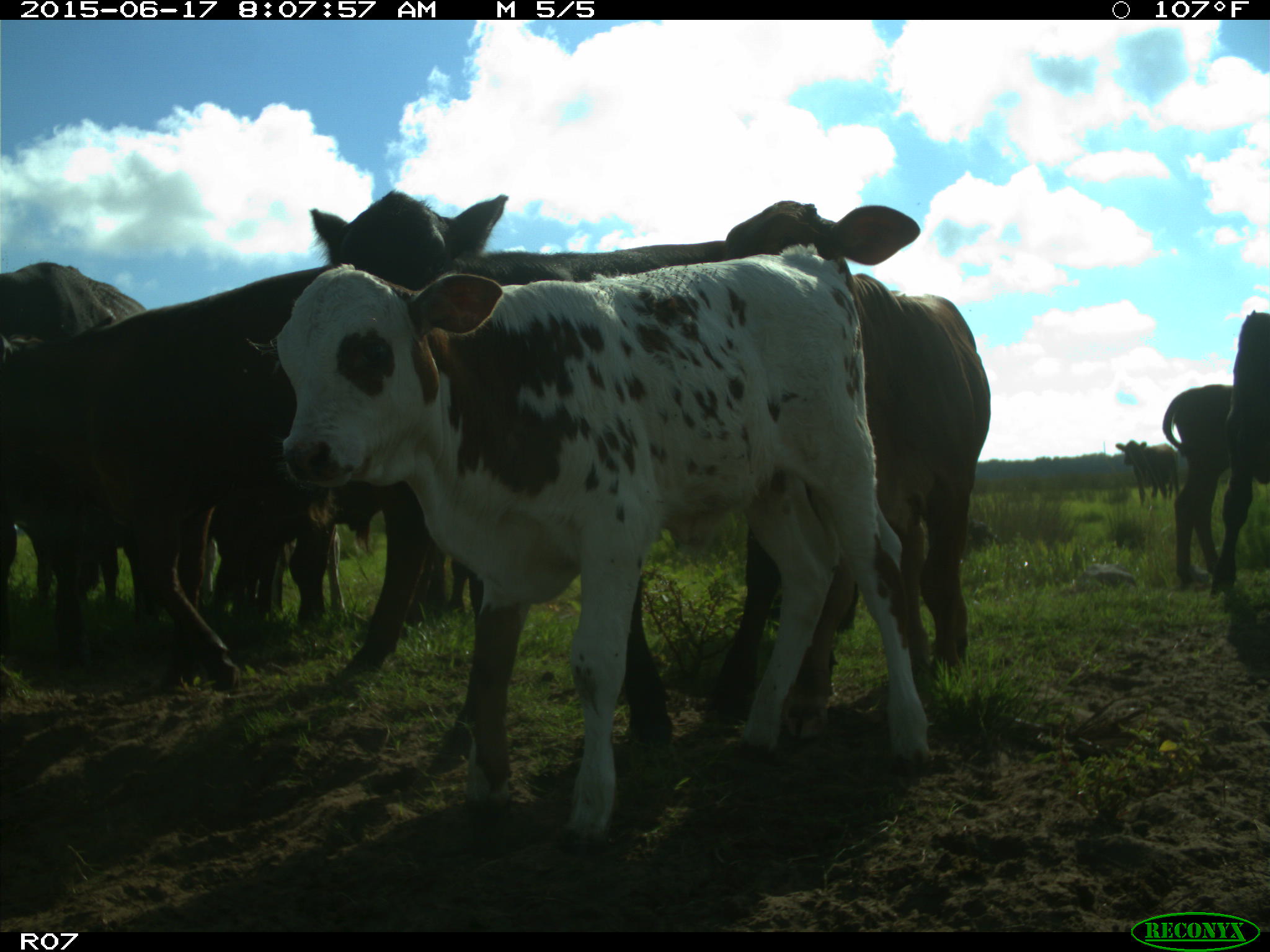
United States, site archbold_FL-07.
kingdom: Animalia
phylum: Chordata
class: Mammalia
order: Artiodactyla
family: Bovidae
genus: Bos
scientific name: Bos taurus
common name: domestic cow